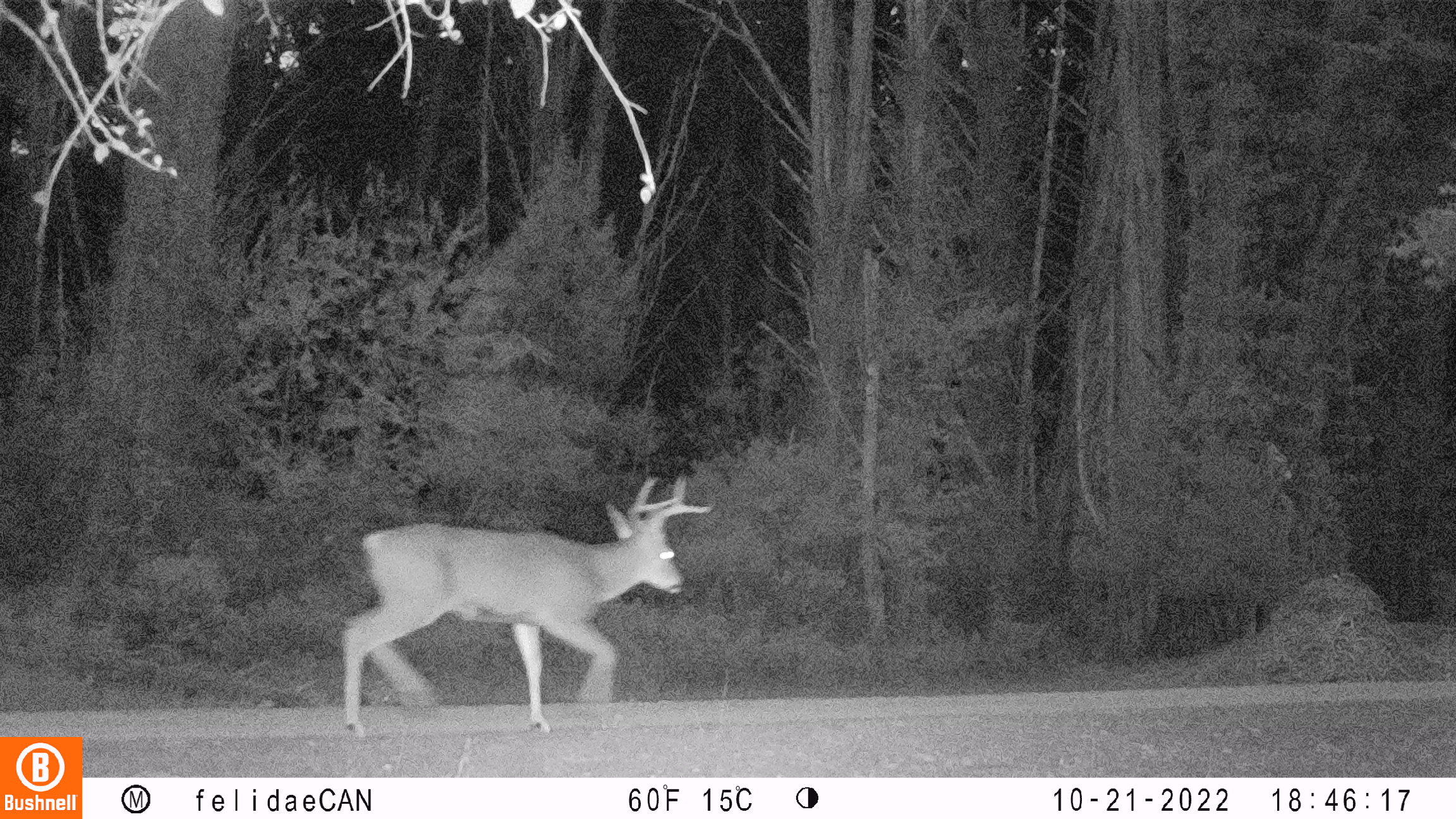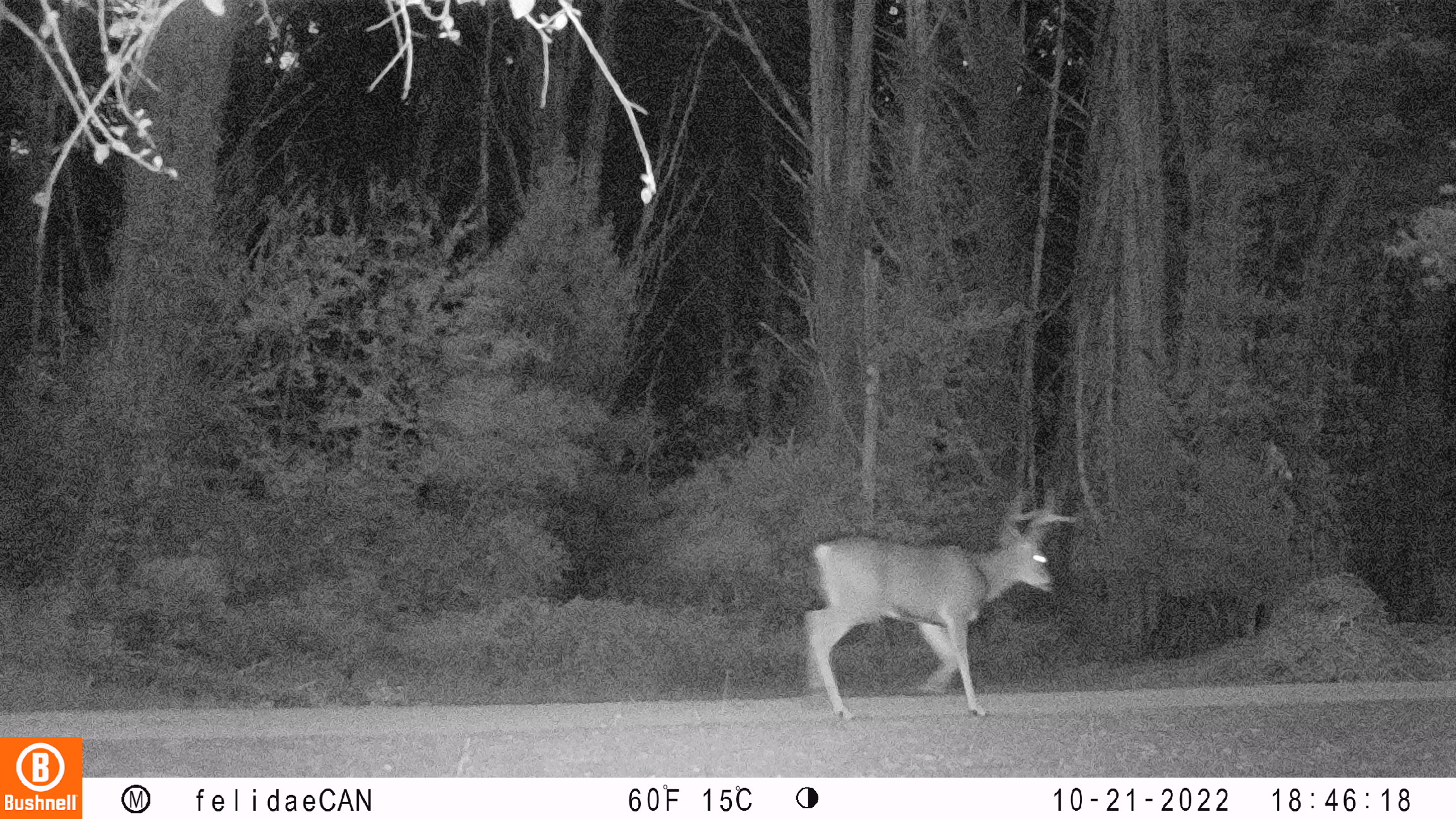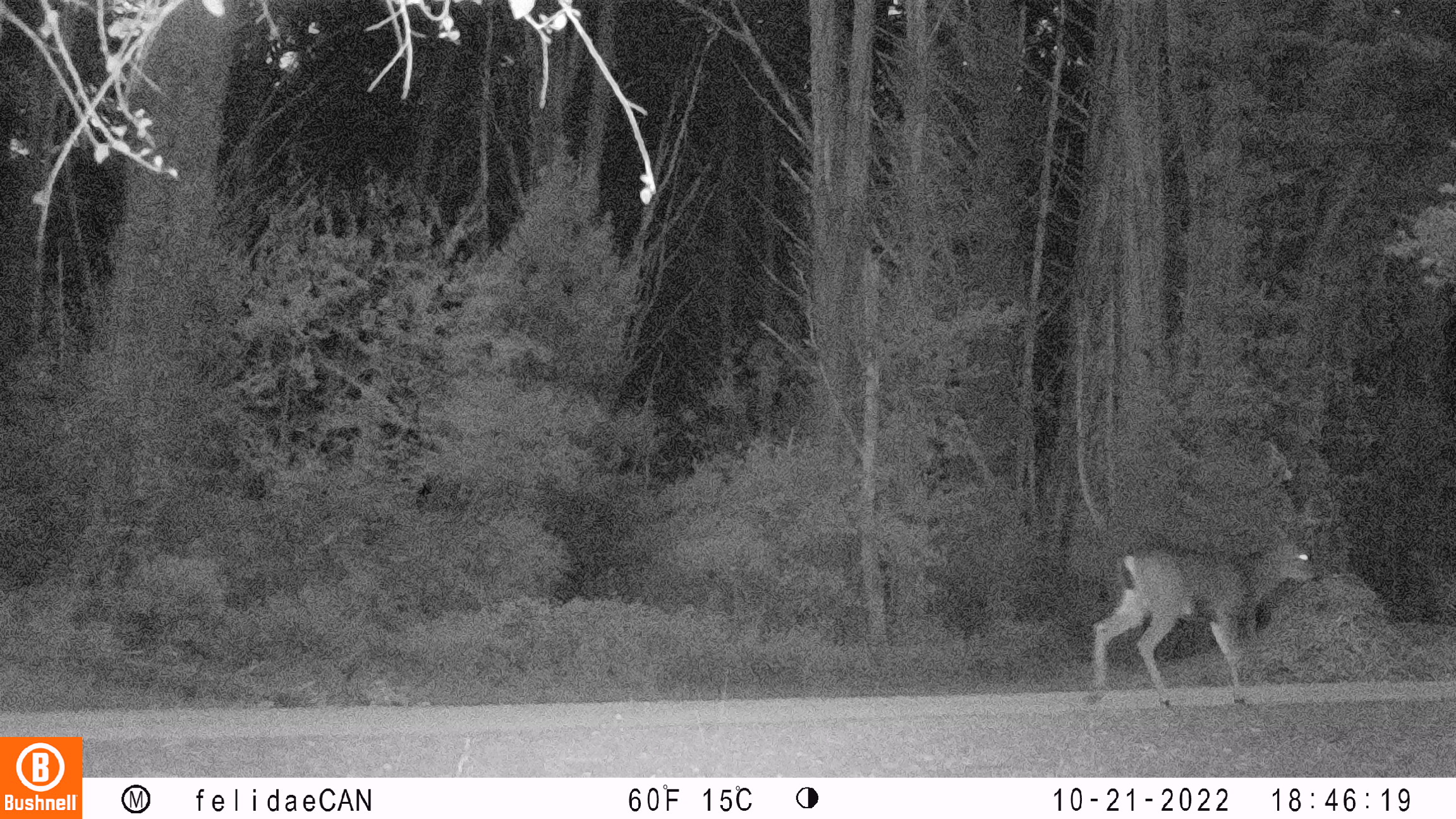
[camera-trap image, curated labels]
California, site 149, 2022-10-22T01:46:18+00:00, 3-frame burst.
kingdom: Animalia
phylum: Chordata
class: Mammalia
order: Artiodactyla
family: Cervidae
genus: Odocoileus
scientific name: Odocoileus hemionus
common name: mule deer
Mule deer (Odocoileus hemionus).